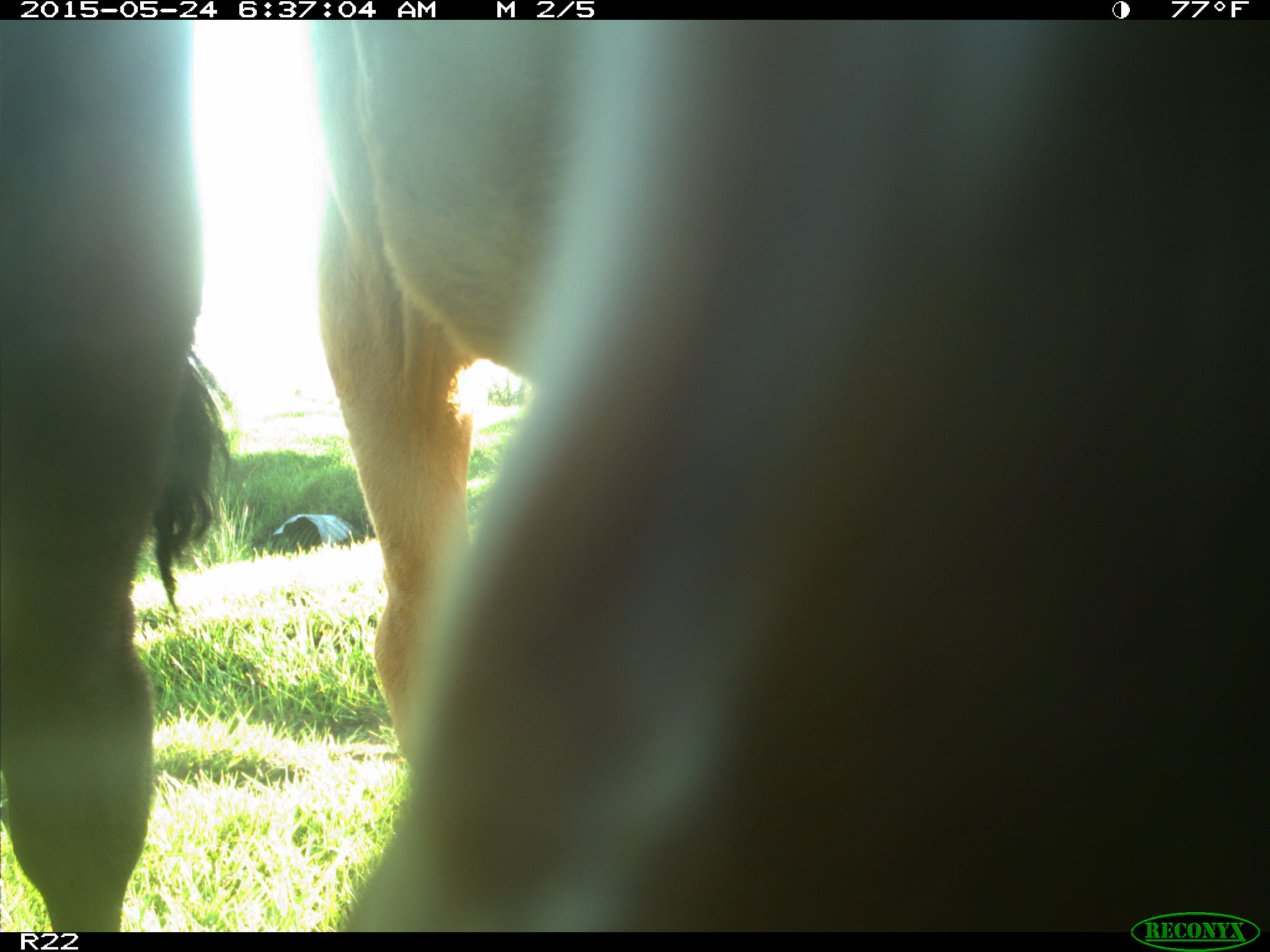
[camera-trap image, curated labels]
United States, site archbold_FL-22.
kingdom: Animalia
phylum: Chordata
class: Mammalia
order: Artiodactyla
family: Bovidae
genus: Bos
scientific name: Bos taurus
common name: domestic cow